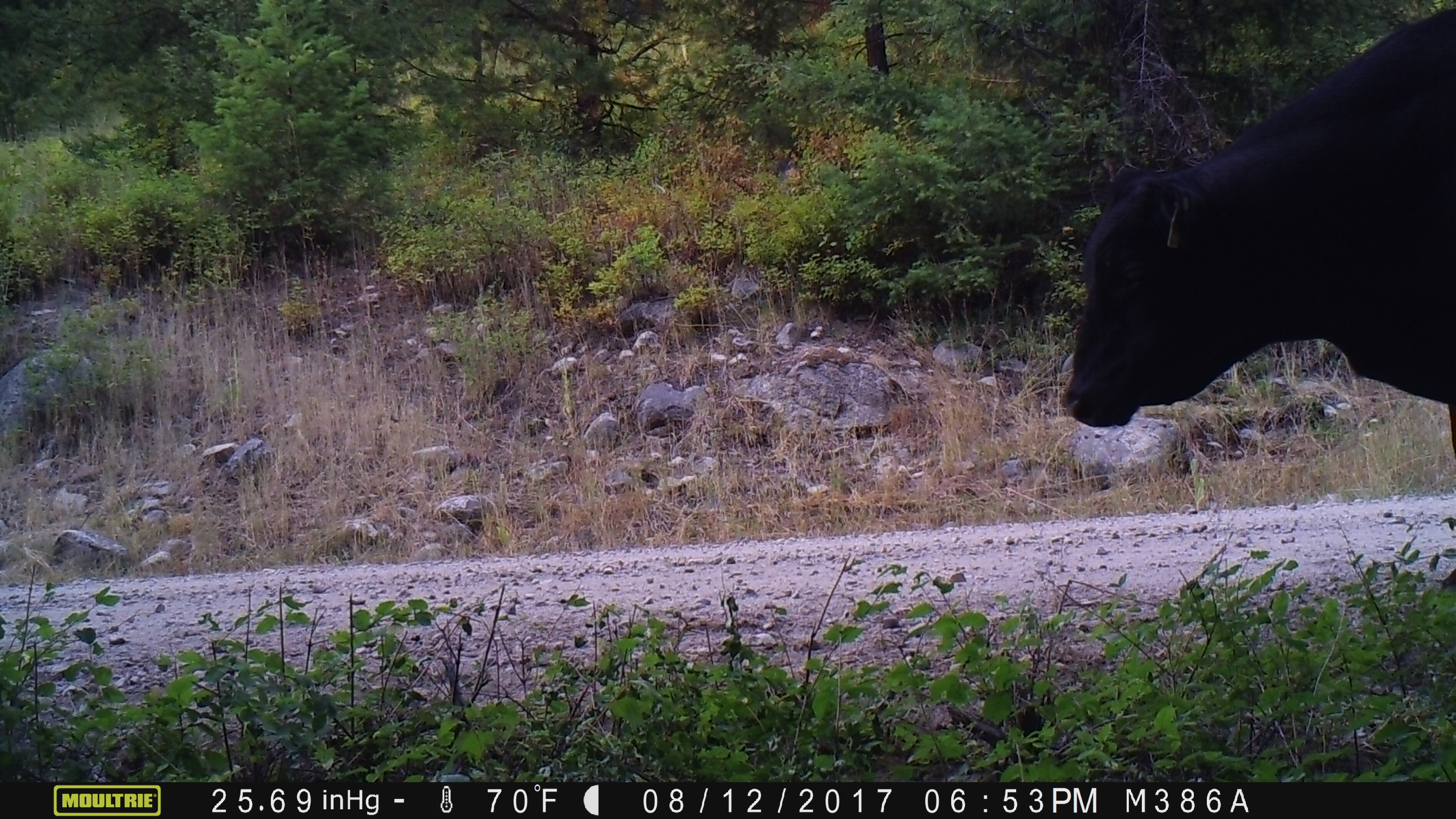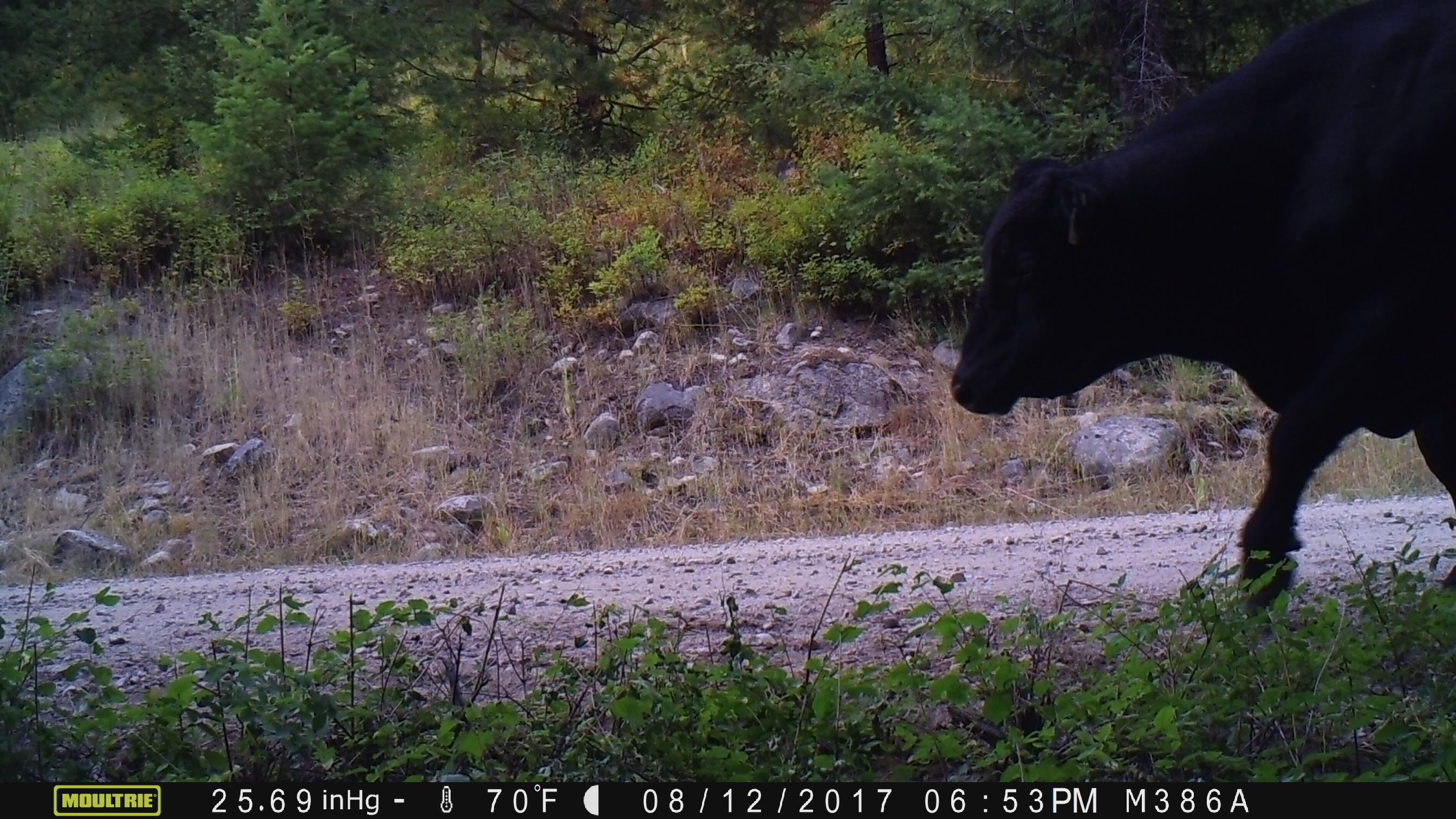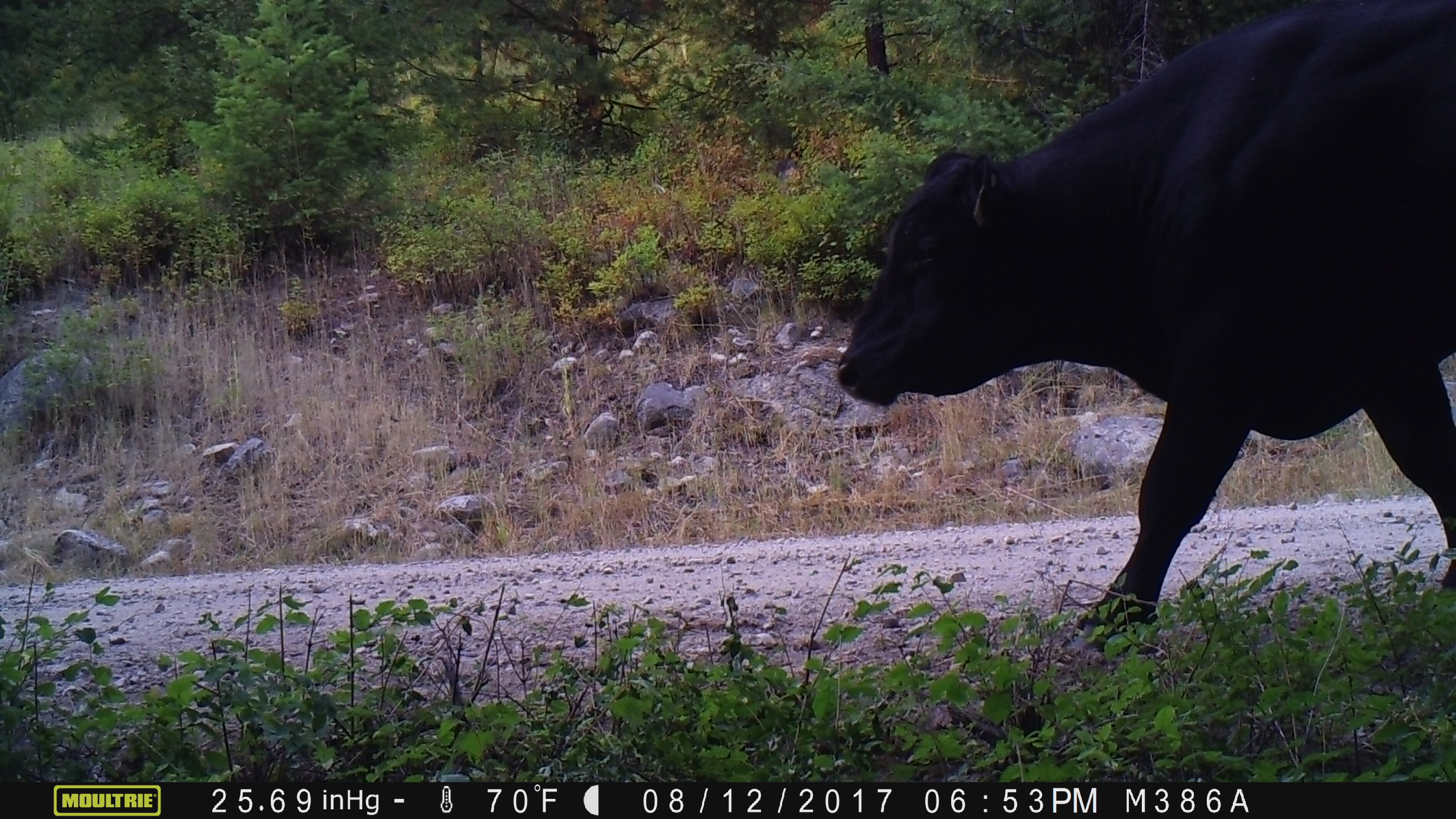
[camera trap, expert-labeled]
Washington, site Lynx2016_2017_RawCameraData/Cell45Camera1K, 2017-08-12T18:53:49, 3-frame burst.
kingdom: Animalia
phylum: Chordata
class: Mammalia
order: Artiodactyla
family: Bovidae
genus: Bos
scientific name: Bos taurus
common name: domestic cattle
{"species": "domestic cattle (Bos taurus)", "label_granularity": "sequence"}